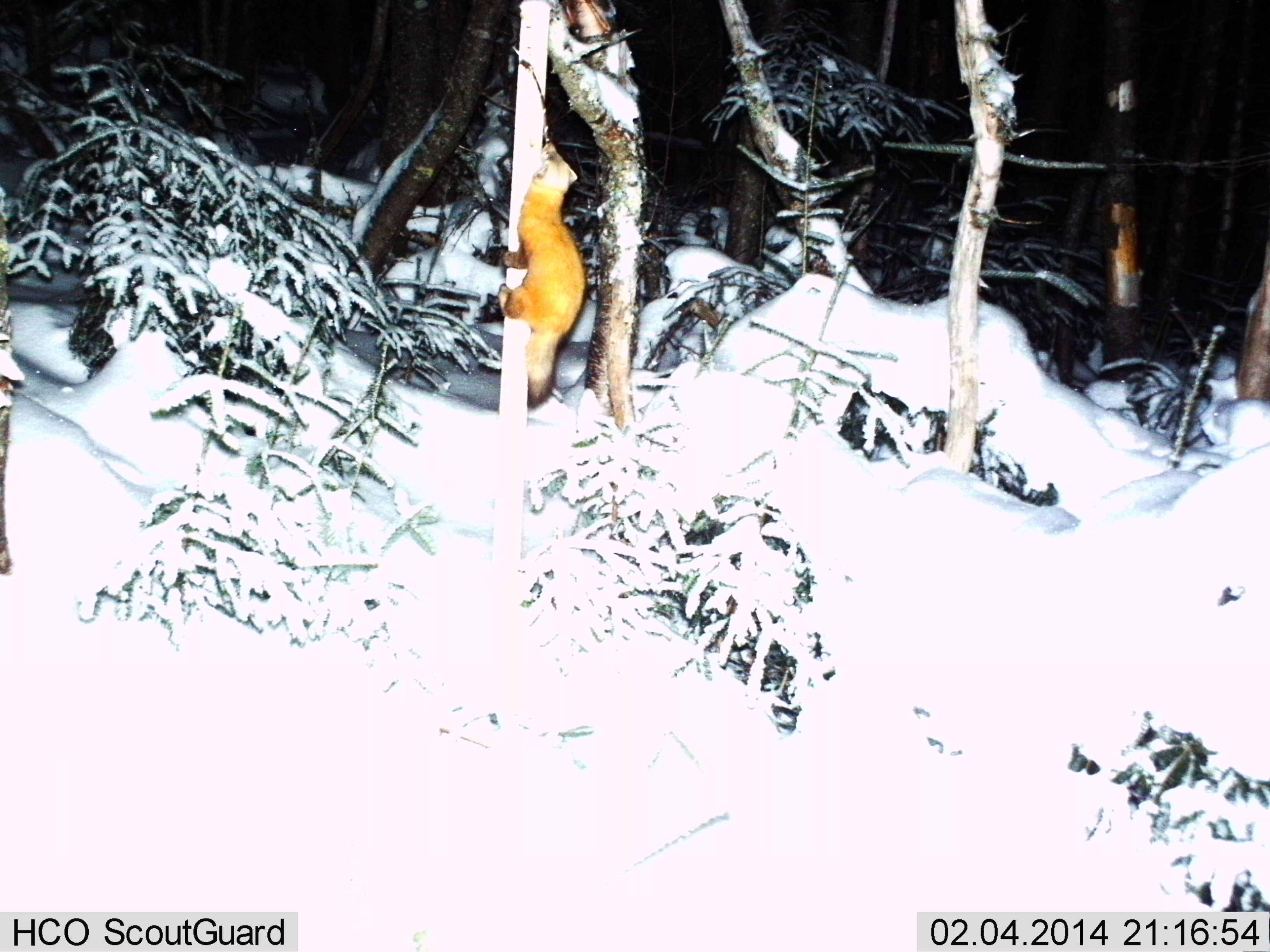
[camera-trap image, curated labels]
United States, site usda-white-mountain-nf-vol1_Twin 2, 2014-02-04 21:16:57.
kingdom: Animalia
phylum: Chordata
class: Mammalia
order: Carnivora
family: Mustelidae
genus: Martes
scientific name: Martes americana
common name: american marten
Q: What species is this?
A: American marten (Martes americana).